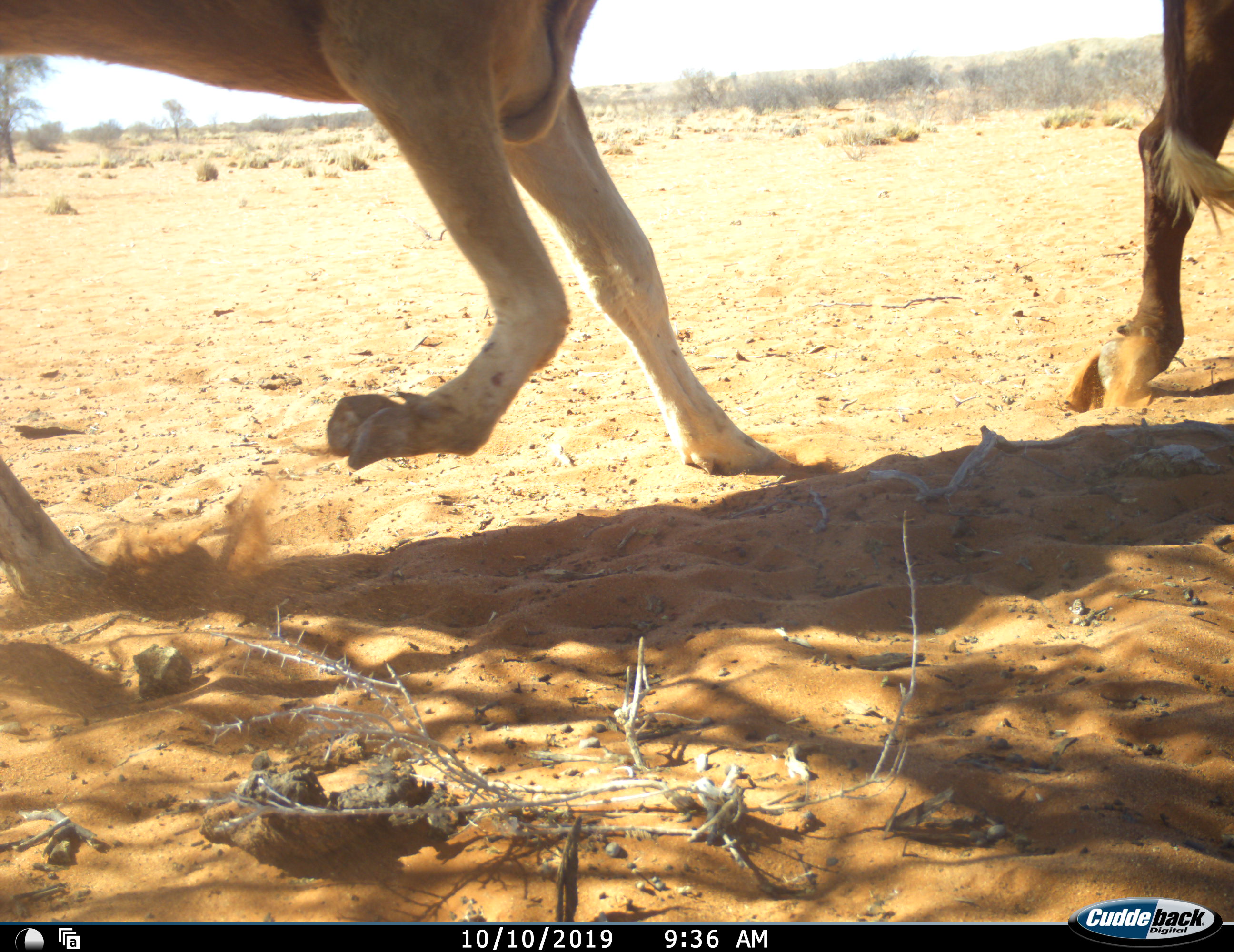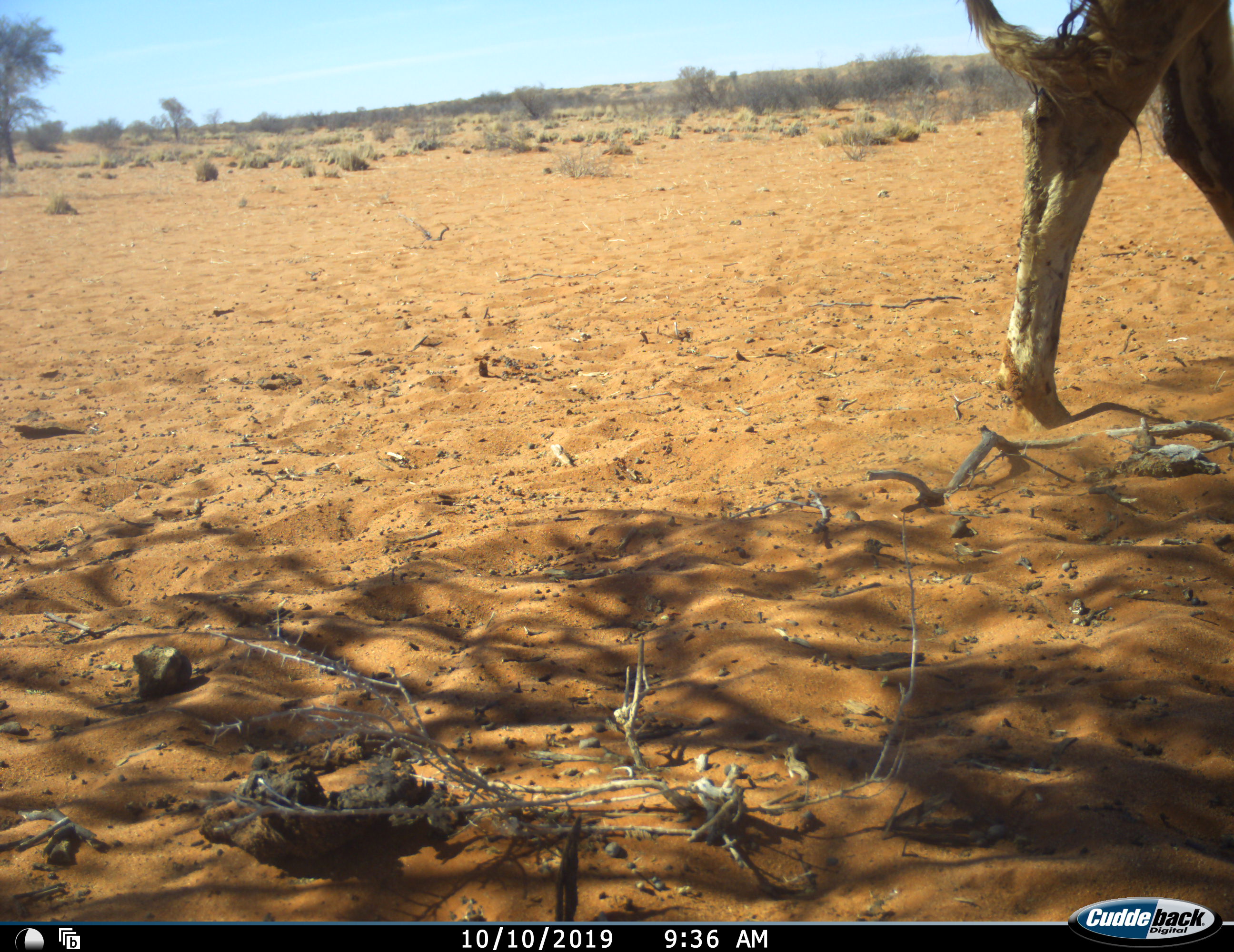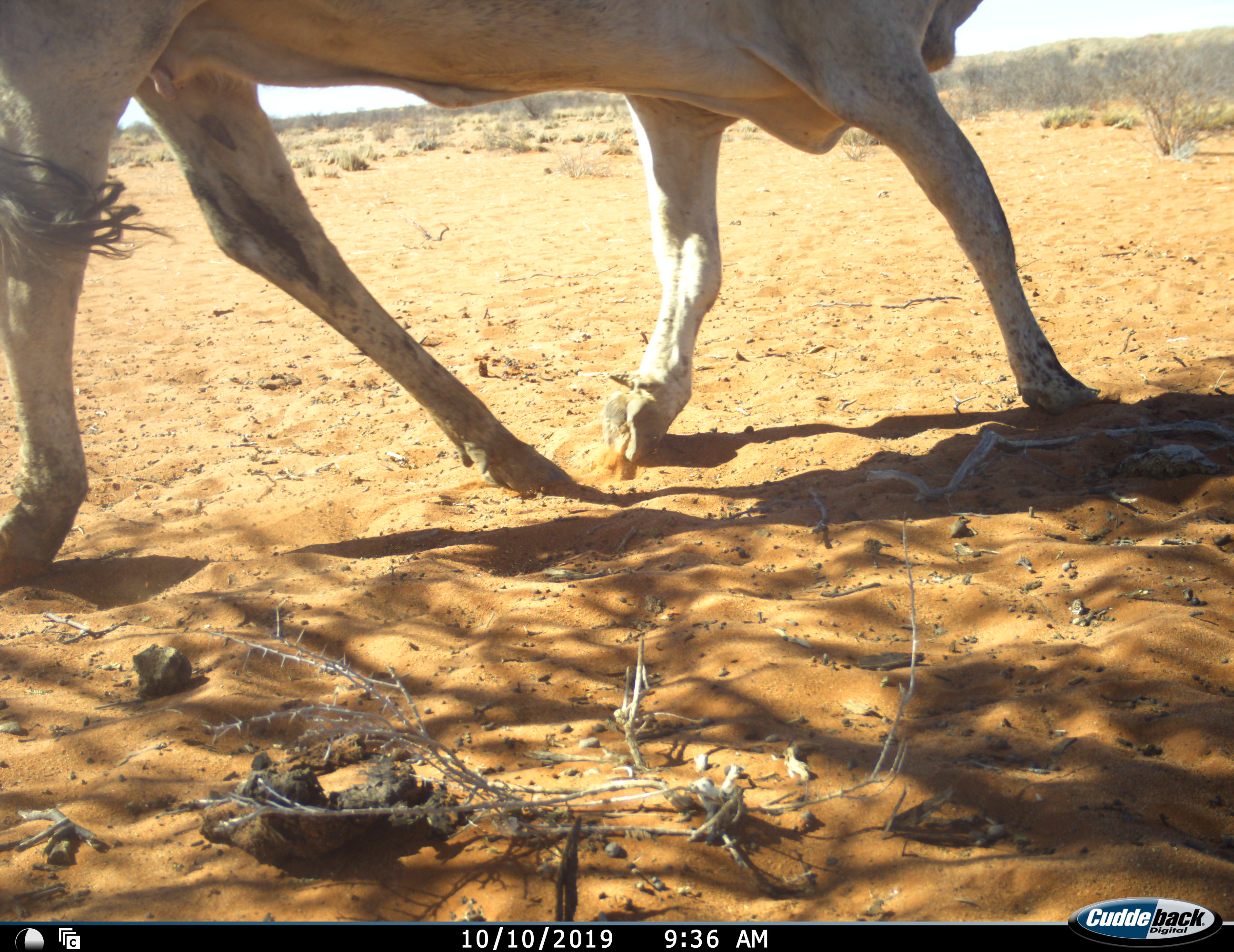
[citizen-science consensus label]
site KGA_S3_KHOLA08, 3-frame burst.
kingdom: Animalia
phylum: Chordata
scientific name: Vertebrata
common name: domestic animal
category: domesticanimal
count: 2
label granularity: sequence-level